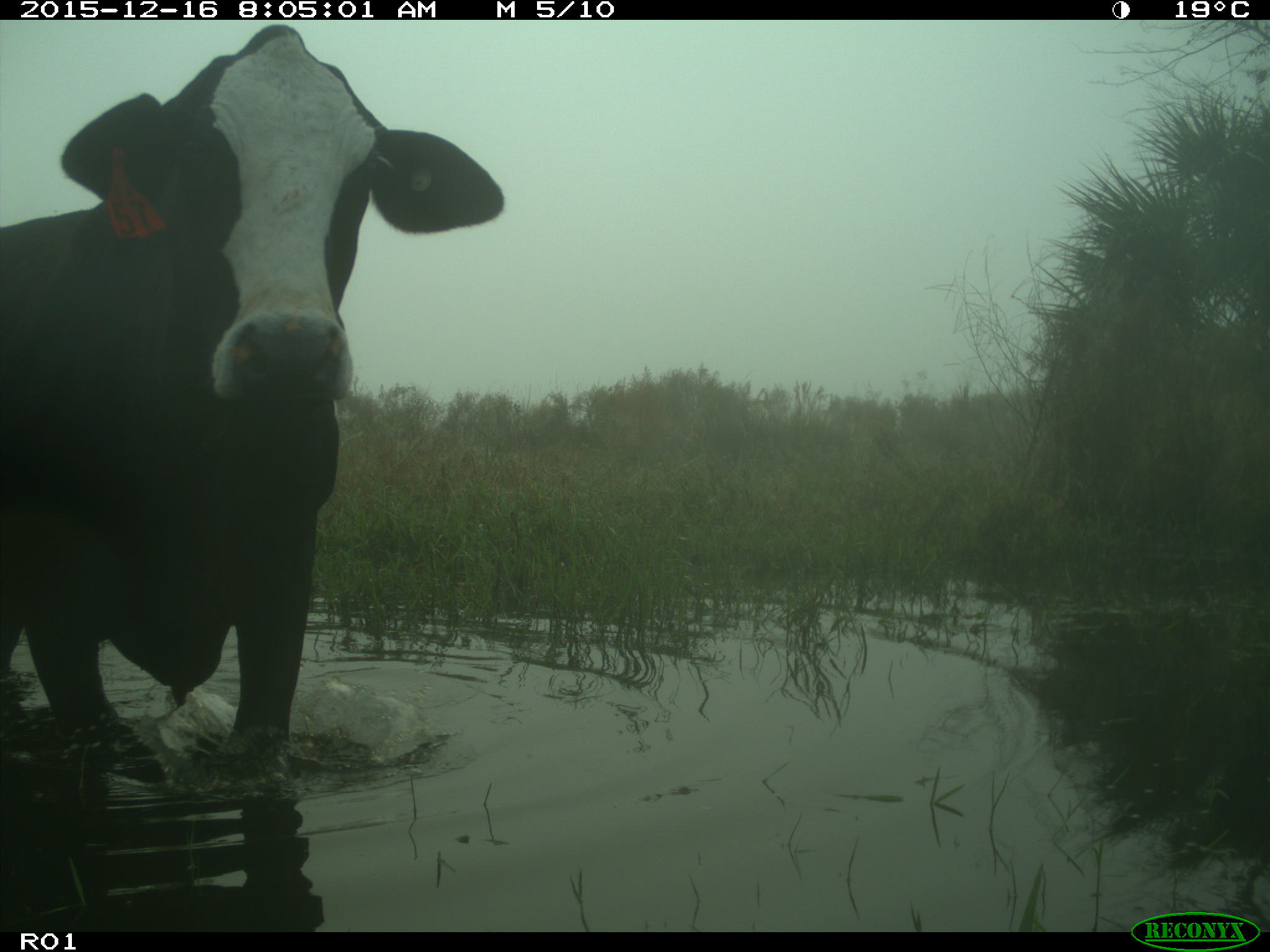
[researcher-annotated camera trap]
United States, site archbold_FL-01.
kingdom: Animalia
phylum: Chordata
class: Mammalia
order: Artiodactyla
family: Bovidae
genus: Bos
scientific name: Bos taurus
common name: domestic cow